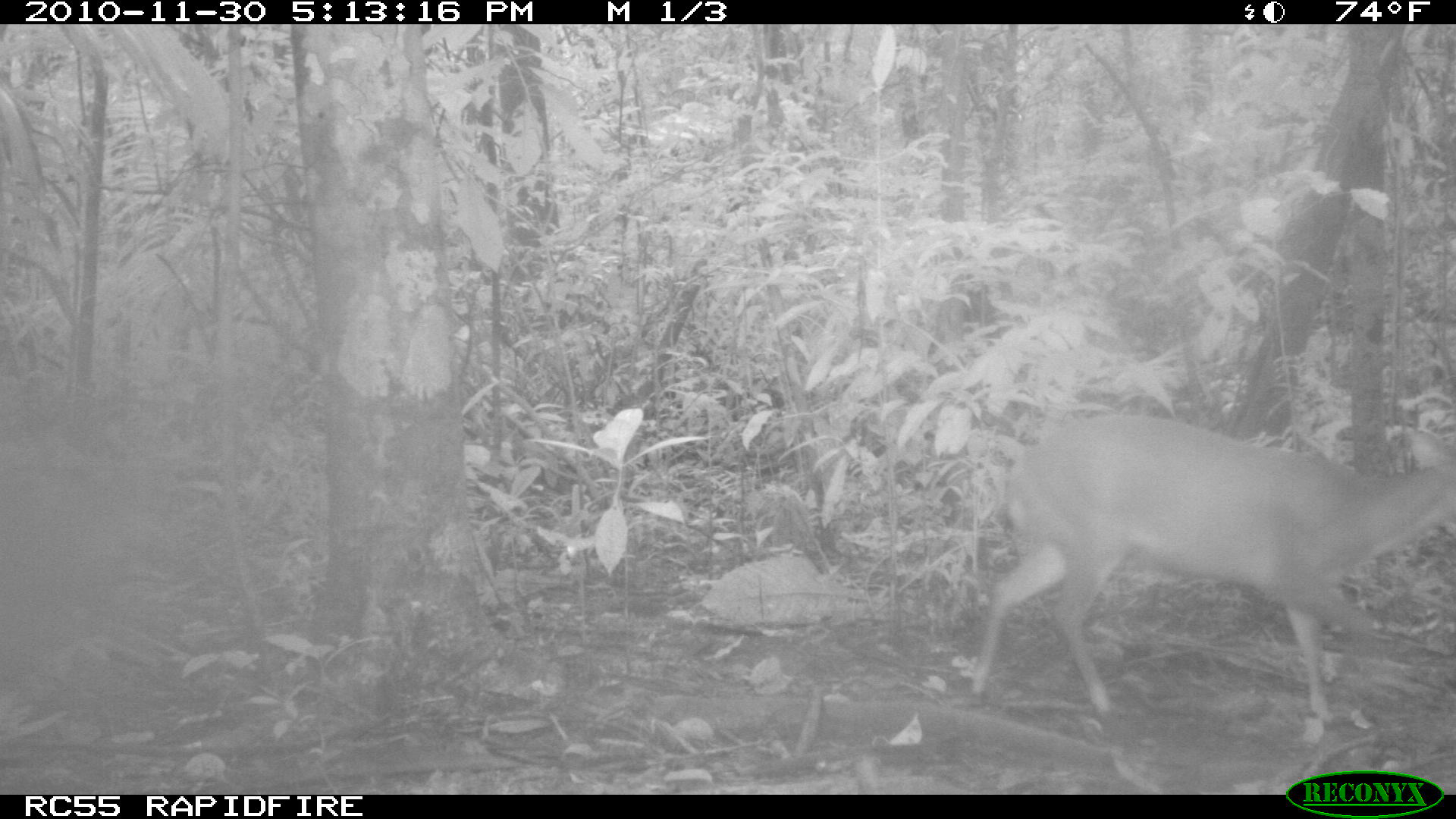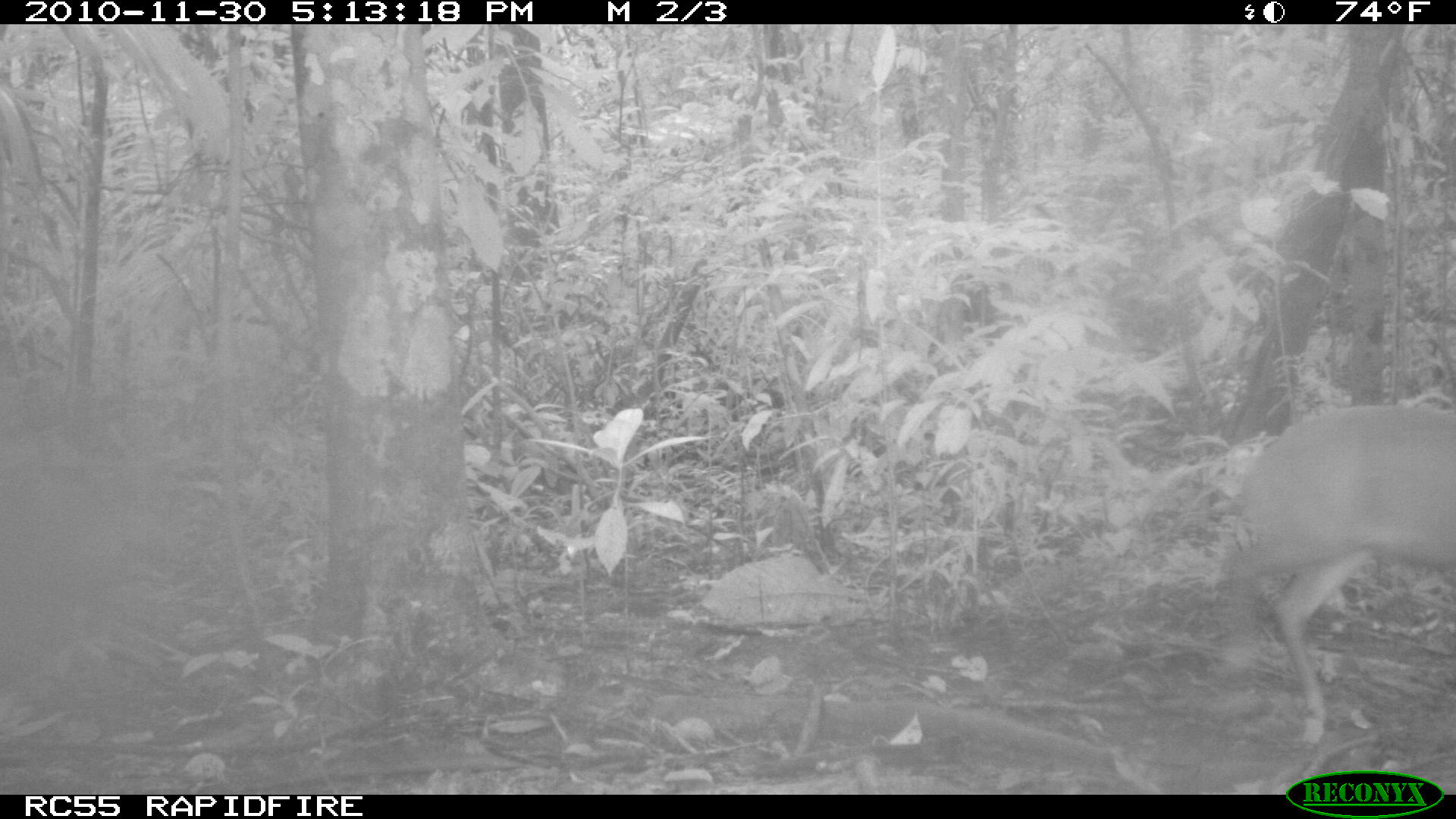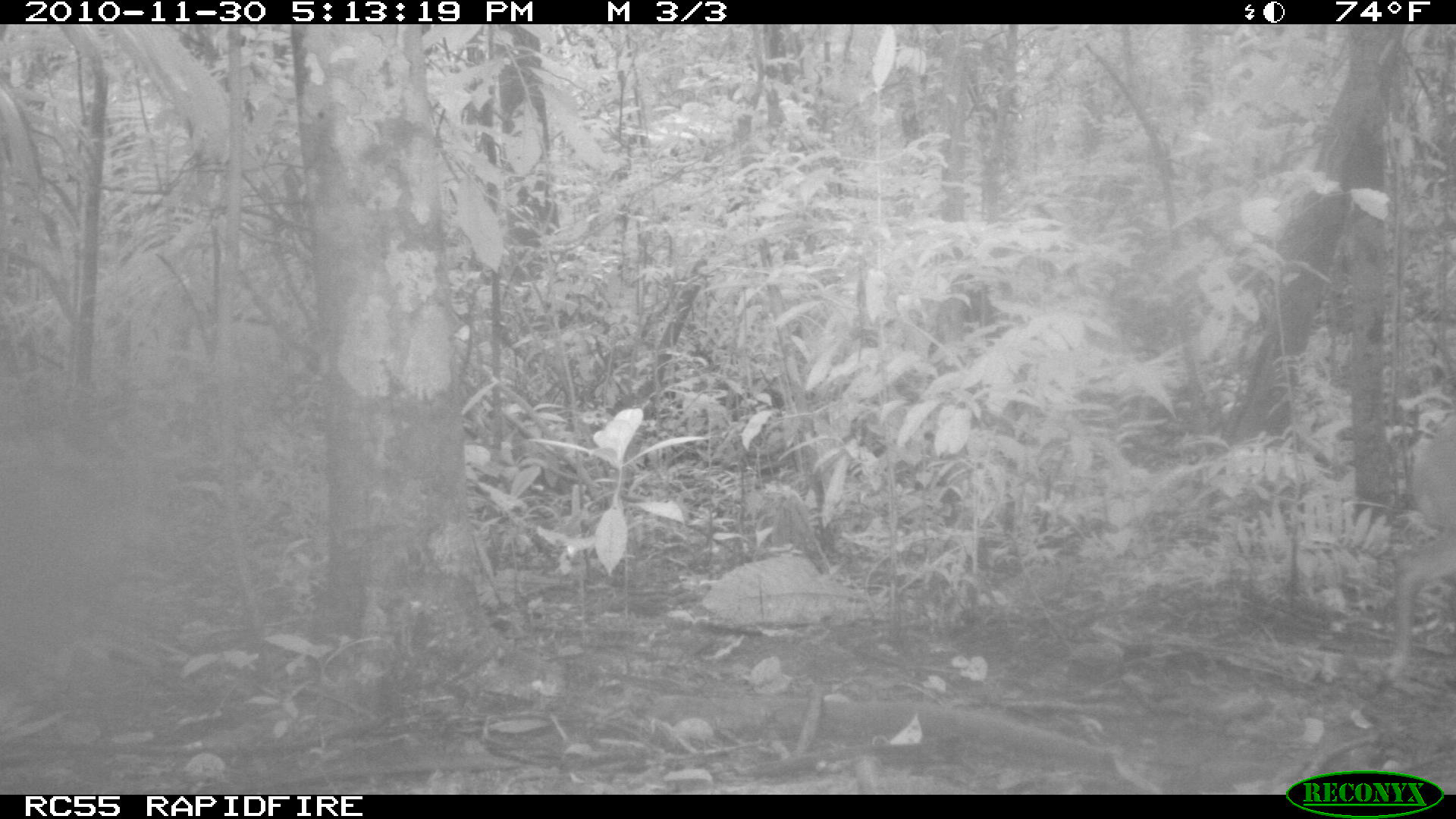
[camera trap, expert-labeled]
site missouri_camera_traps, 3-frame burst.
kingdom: Animalia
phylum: Chordata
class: Mammalia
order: Artiodactyla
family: Cervidae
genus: Mazama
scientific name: Mazama americana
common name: red brocket deer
Red brocket deer (Mazama americana). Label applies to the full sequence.